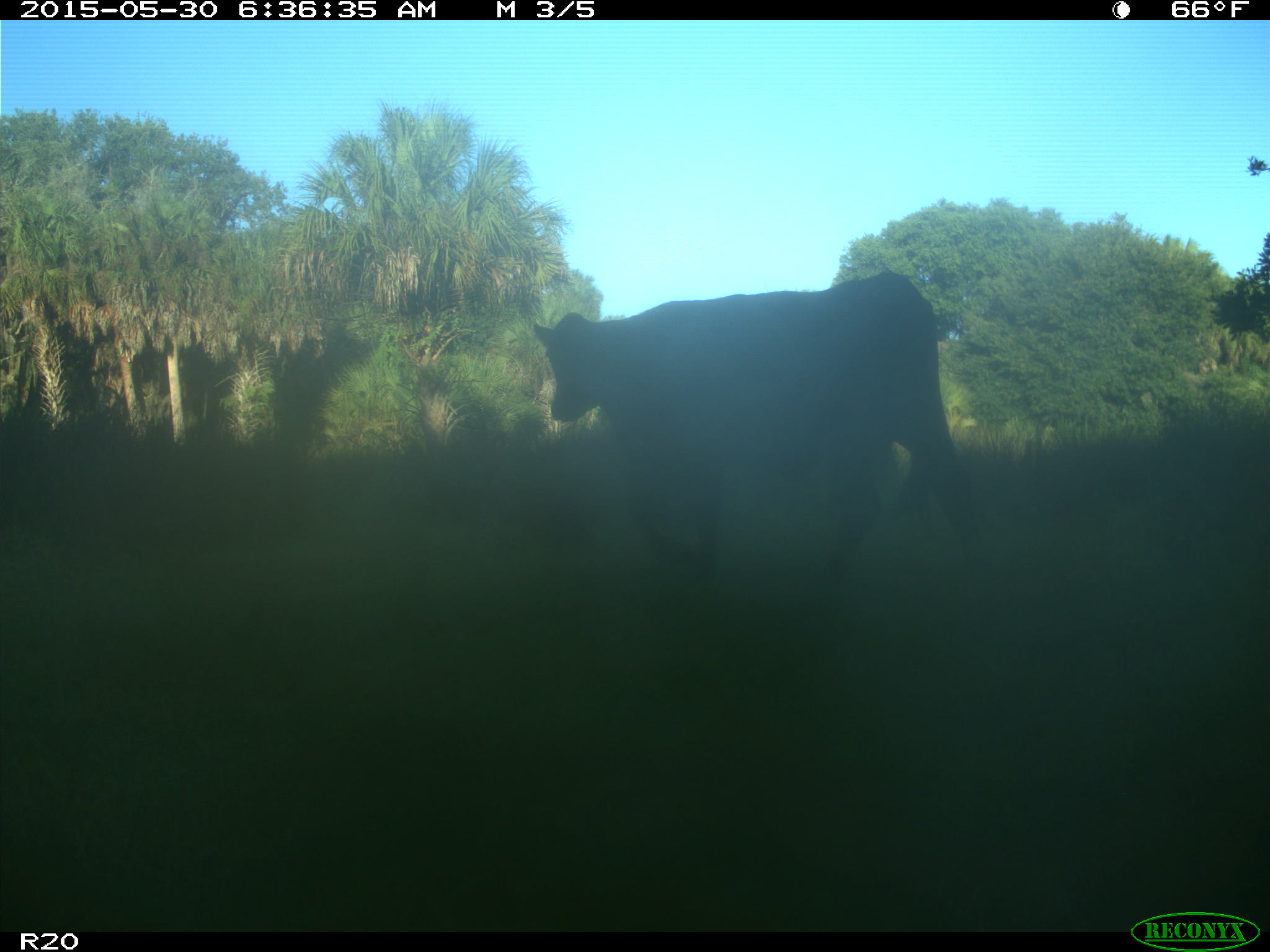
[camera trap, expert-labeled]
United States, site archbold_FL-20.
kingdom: Animalia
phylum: Chordata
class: Mammalia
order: Artiodactyla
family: Bovidae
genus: Bos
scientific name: Bos taurus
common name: domestic cow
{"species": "Bos taurus (domestic cow)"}